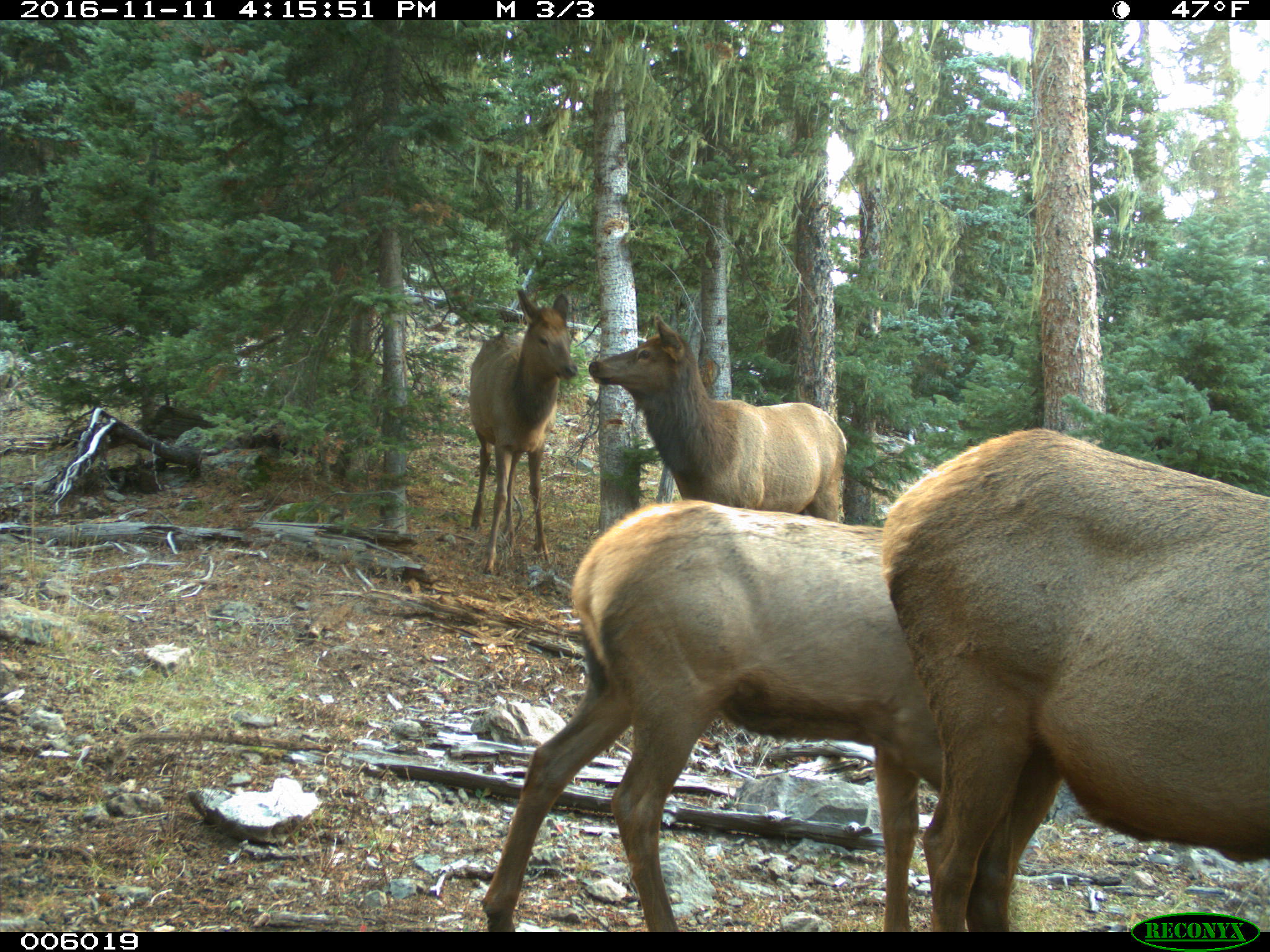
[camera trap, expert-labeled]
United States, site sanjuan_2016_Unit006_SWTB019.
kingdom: Animalia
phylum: Chordata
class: Mammalia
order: Artiodactyla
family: Cervidae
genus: Cervus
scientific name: Cervus elaphus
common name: red deer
Cervus elaphus (red deer).